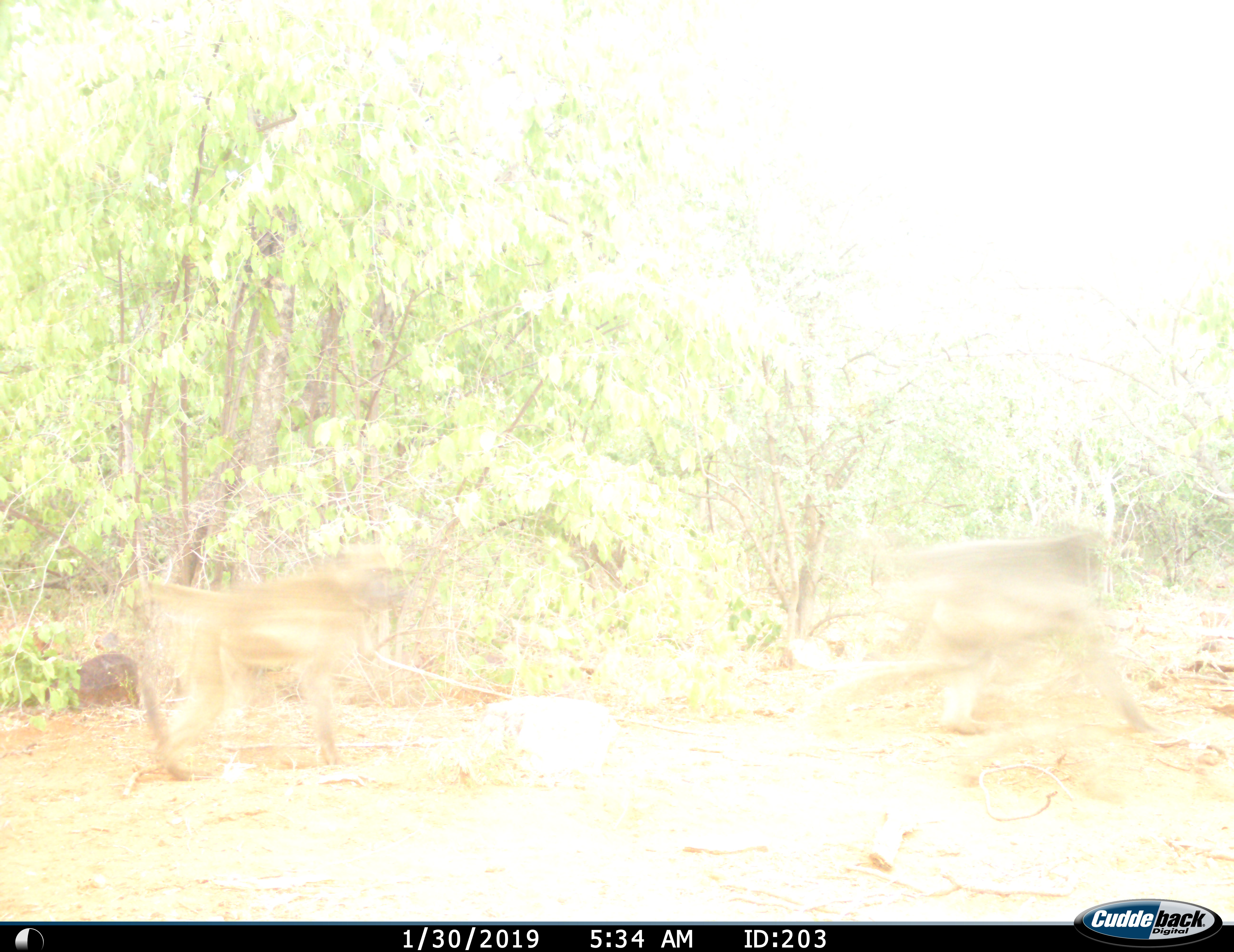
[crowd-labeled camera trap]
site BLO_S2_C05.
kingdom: Animalia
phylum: Chordata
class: Mammalia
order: Primates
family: Cercopithecidae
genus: Papio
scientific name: Papio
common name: baboon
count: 2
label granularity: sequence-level